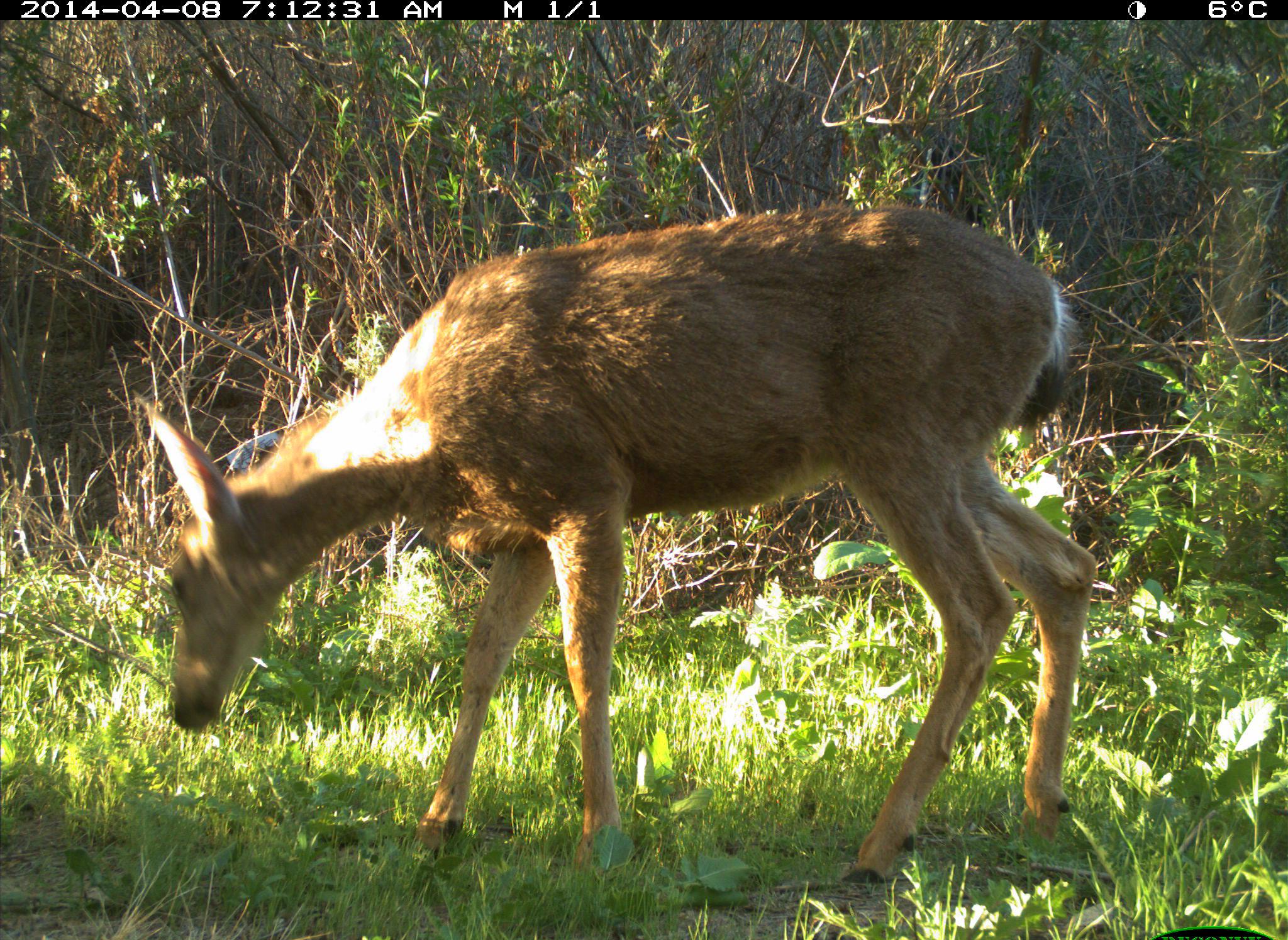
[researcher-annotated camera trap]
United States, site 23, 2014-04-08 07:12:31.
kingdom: Animalia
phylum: Chordata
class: Mammalia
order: Artiodactyla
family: Cervidae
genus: Odocoileus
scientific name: Odocoileus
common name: deer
Deer (Odocoileus).